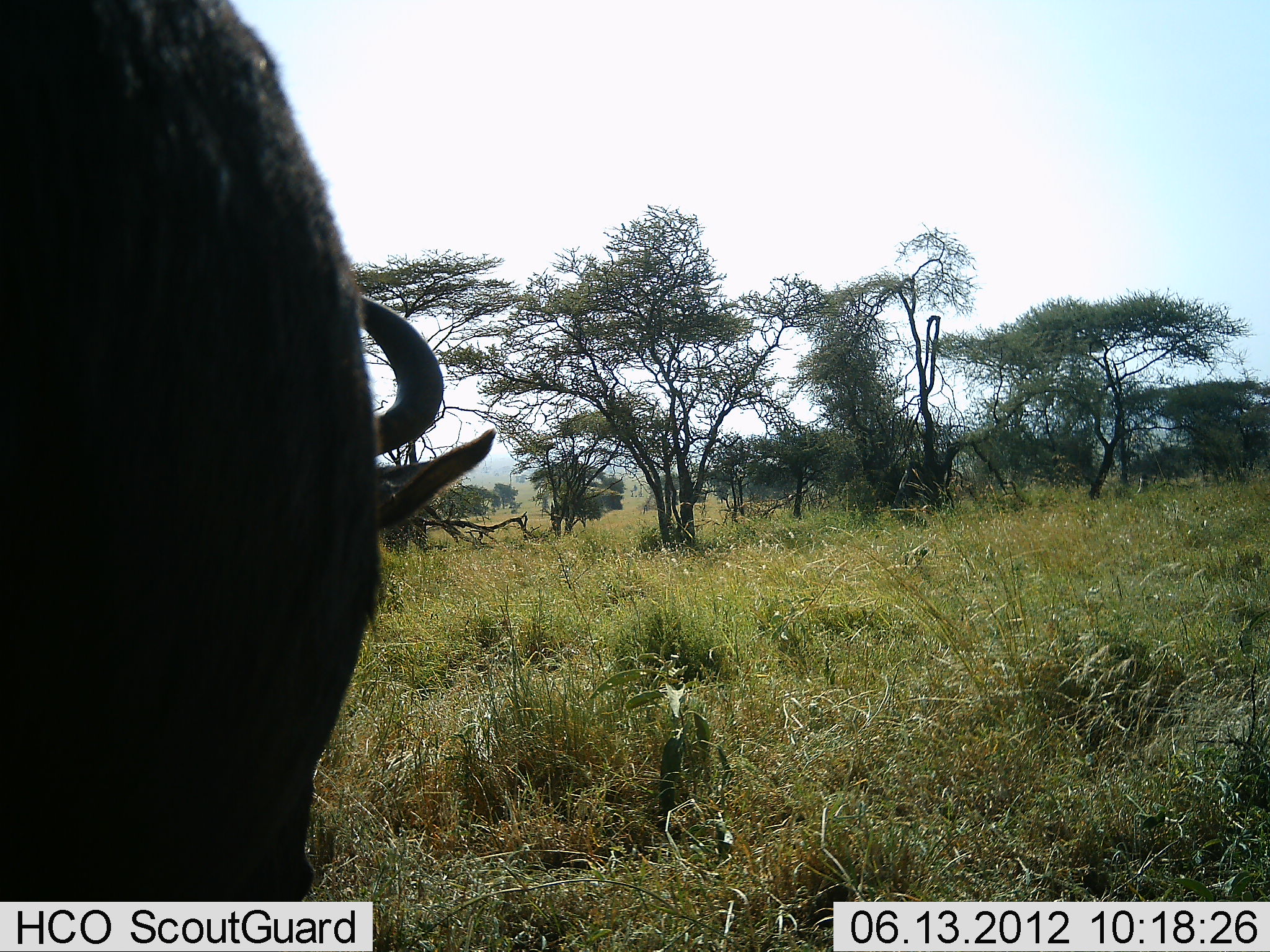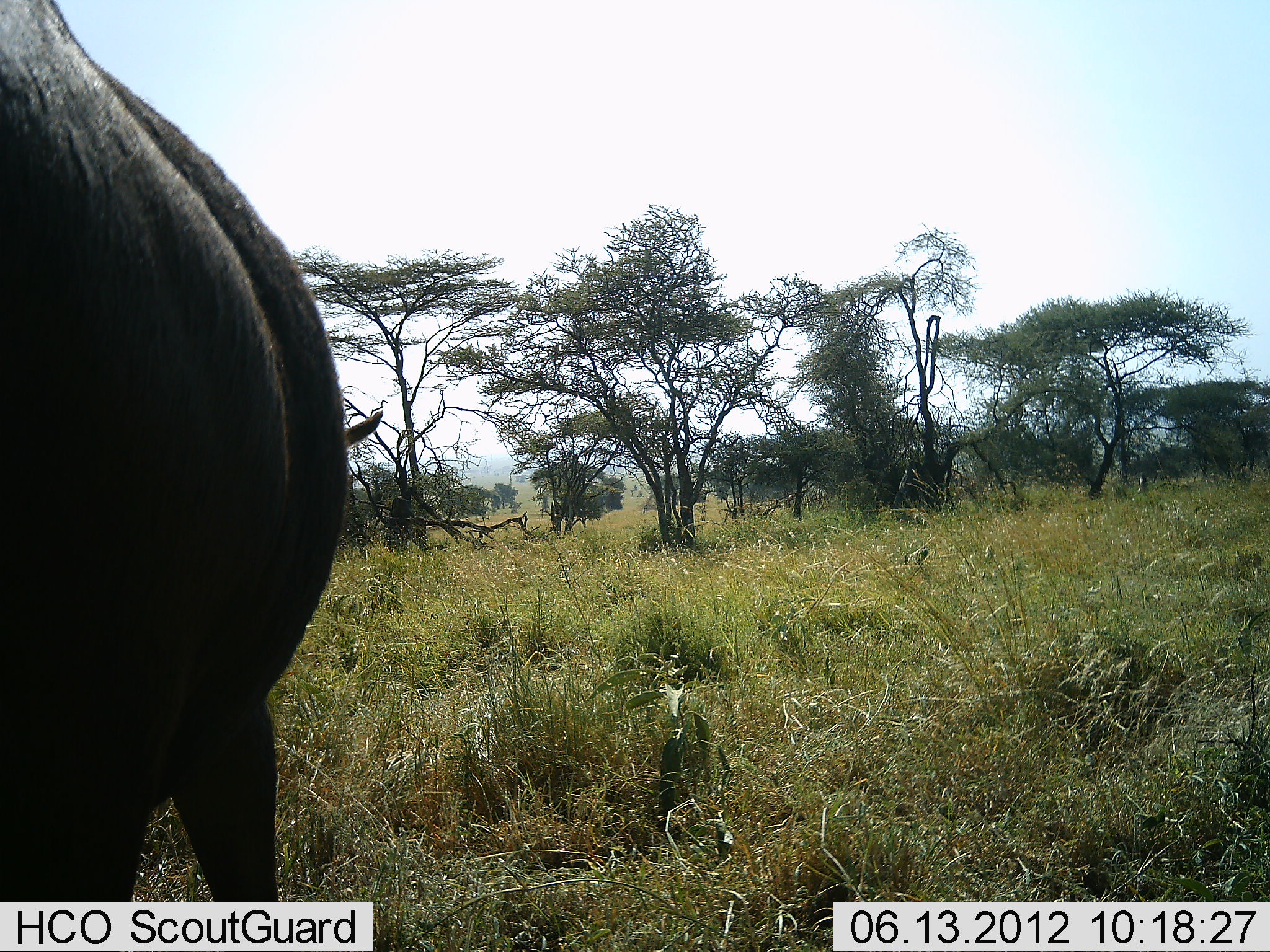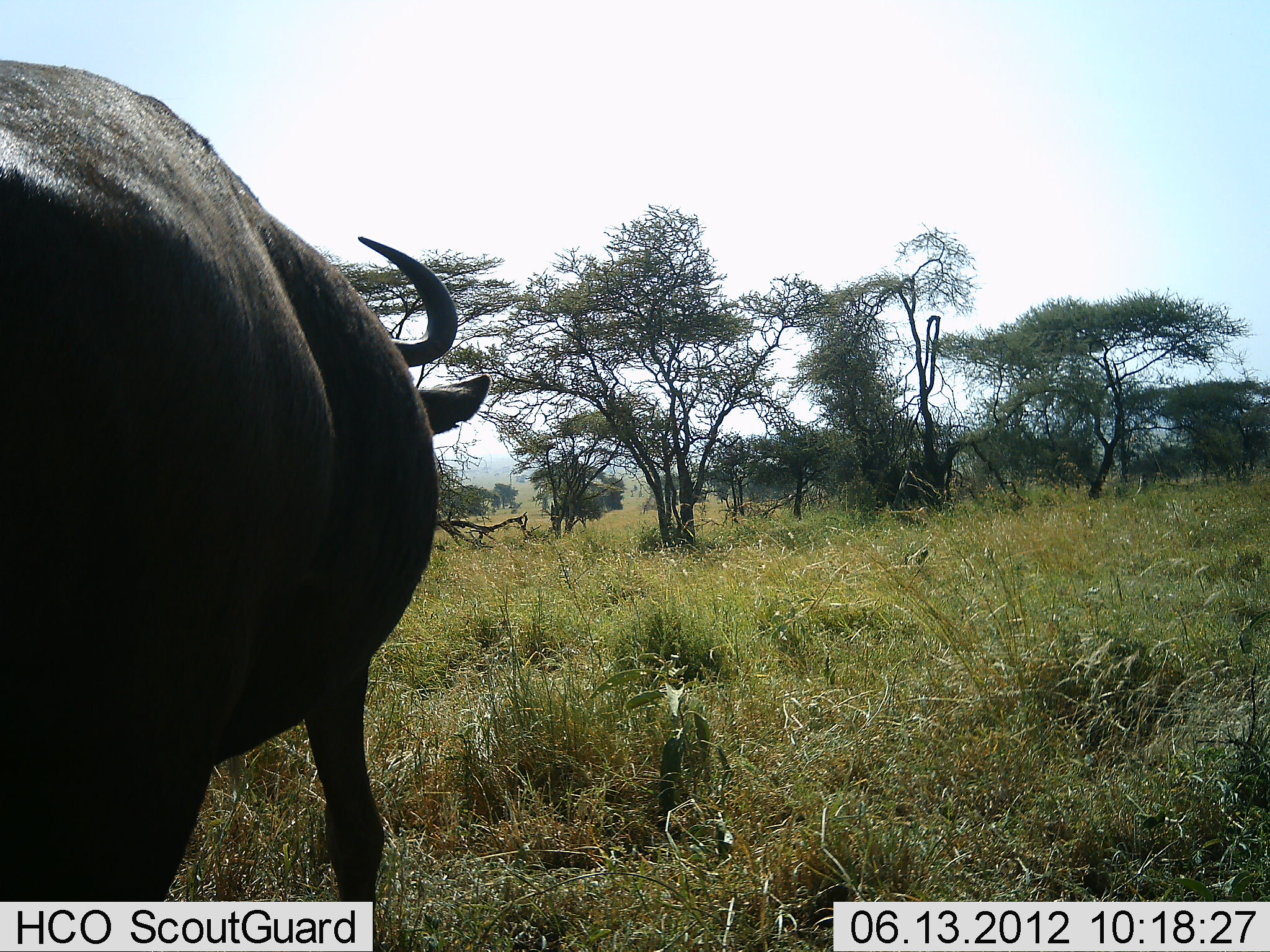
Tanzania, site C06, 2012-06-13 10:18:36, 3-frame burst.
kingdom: Animalia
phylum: Chordata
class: Mammalia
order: Artiodactyla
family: Bovidae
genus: Syncerus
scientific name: Syncerus caffer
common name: cape buffalo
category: buffalo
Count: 1.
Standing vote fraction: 20%.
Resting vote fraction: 0%.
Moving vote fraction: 70%.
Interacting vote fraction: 0%.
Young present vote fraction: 0%.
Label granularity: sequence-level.